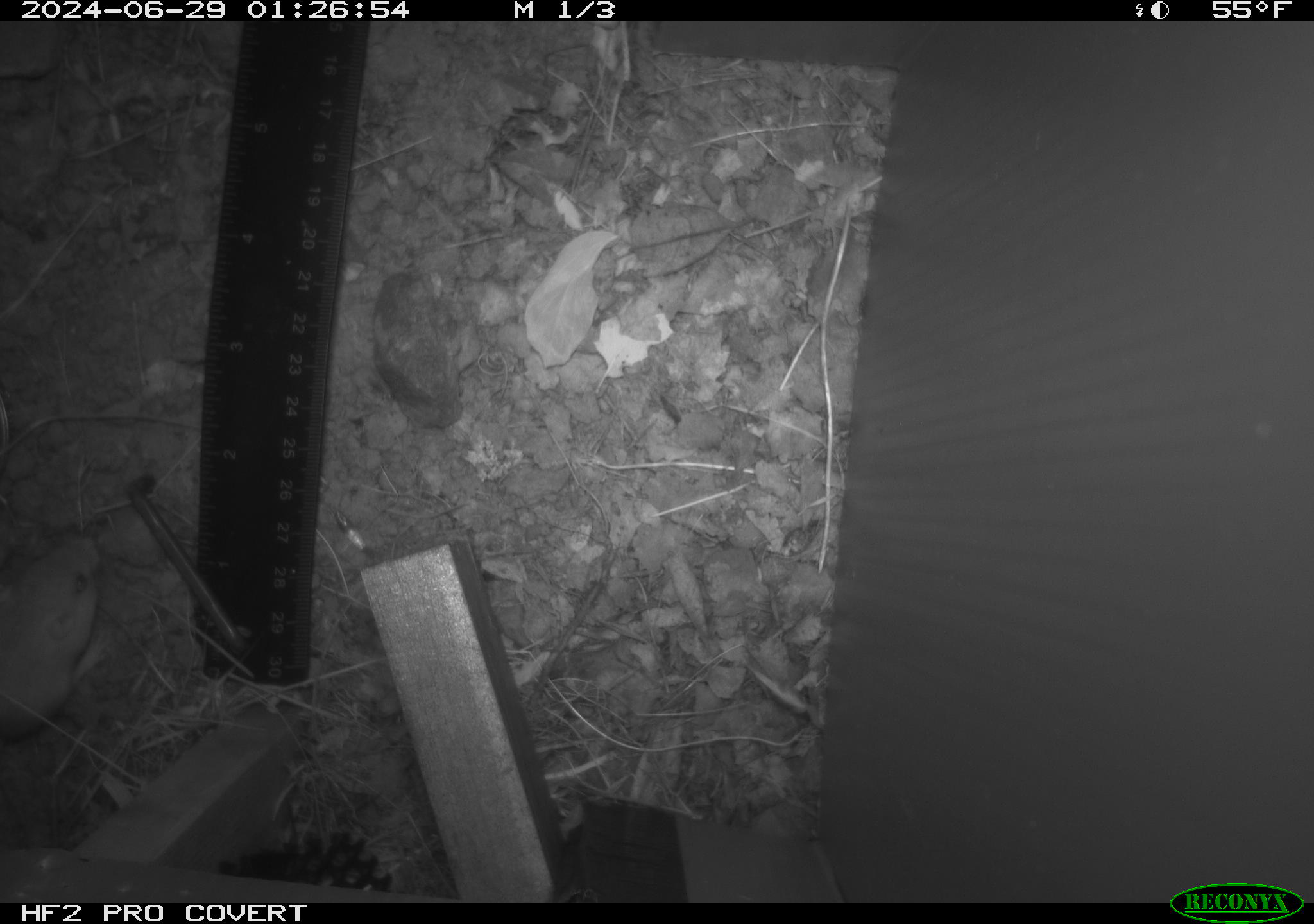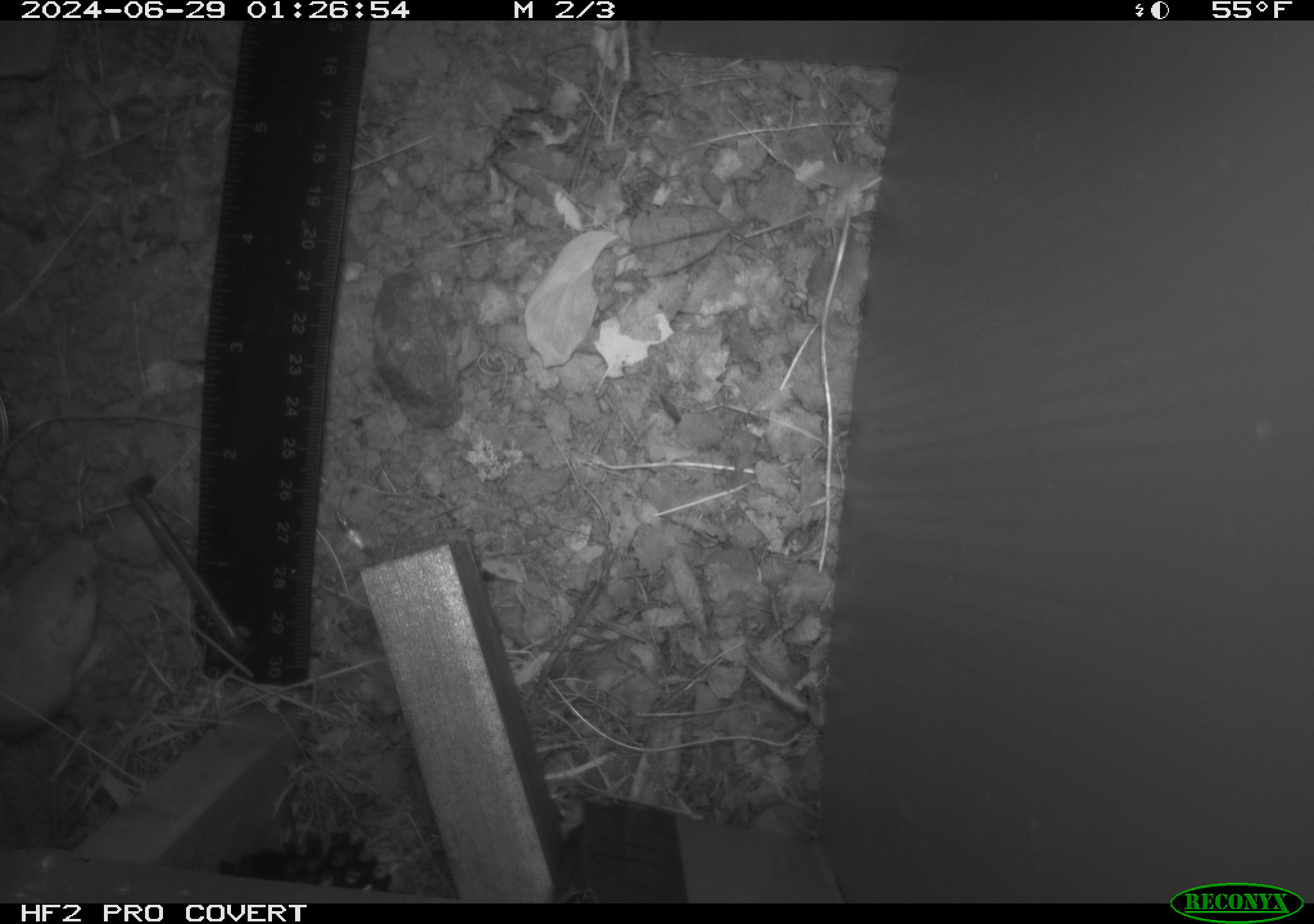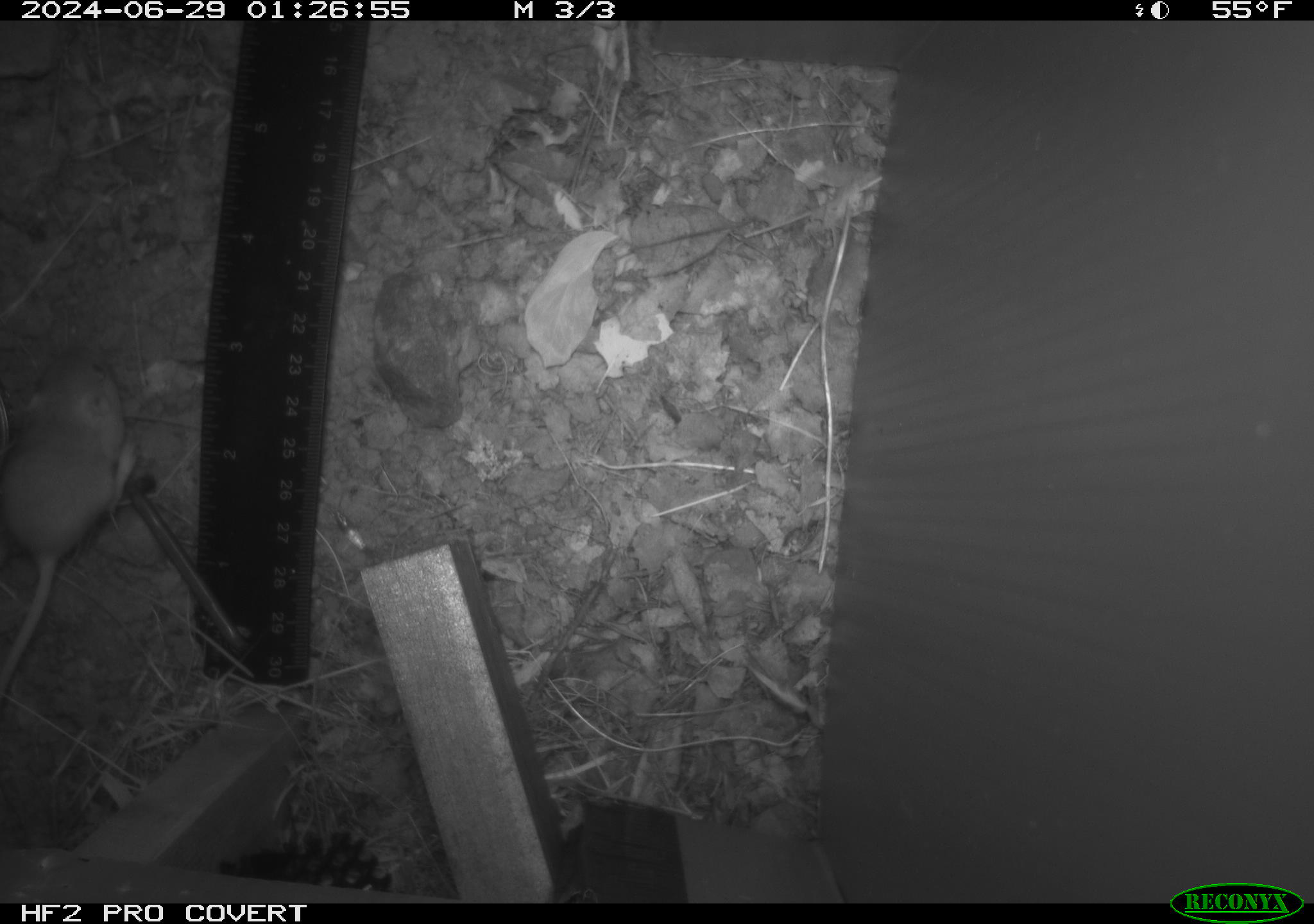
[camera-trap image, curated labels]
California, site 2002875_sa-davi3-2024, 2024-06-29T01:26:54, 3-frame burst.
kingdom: Animalia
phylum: Chordata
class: Mammalia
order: Rodentia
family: Heteromyidae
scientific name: Perognathinae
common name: pocket mice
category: perognathinae subfamily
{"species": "perognathinae subfamily (pocket mice) (Perognathinae)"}